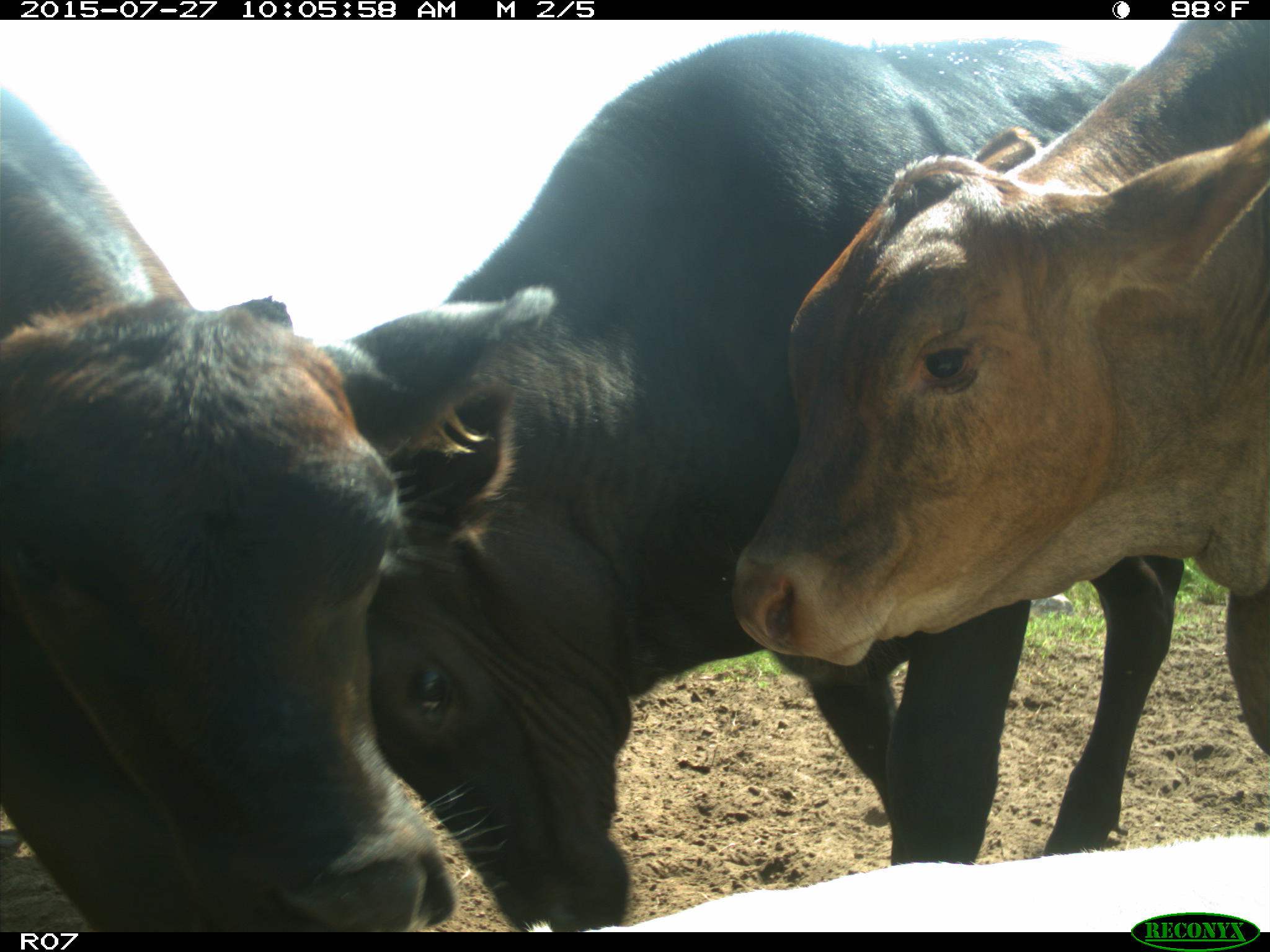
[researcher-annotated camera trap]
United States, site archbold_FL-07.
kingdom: Animalia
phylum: Chordata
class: Mammalia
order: Artiodactyla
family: Bovidae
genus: Bos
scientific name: Bos taurus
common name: domestic cow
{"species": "Bos taurus (domestic cow)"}